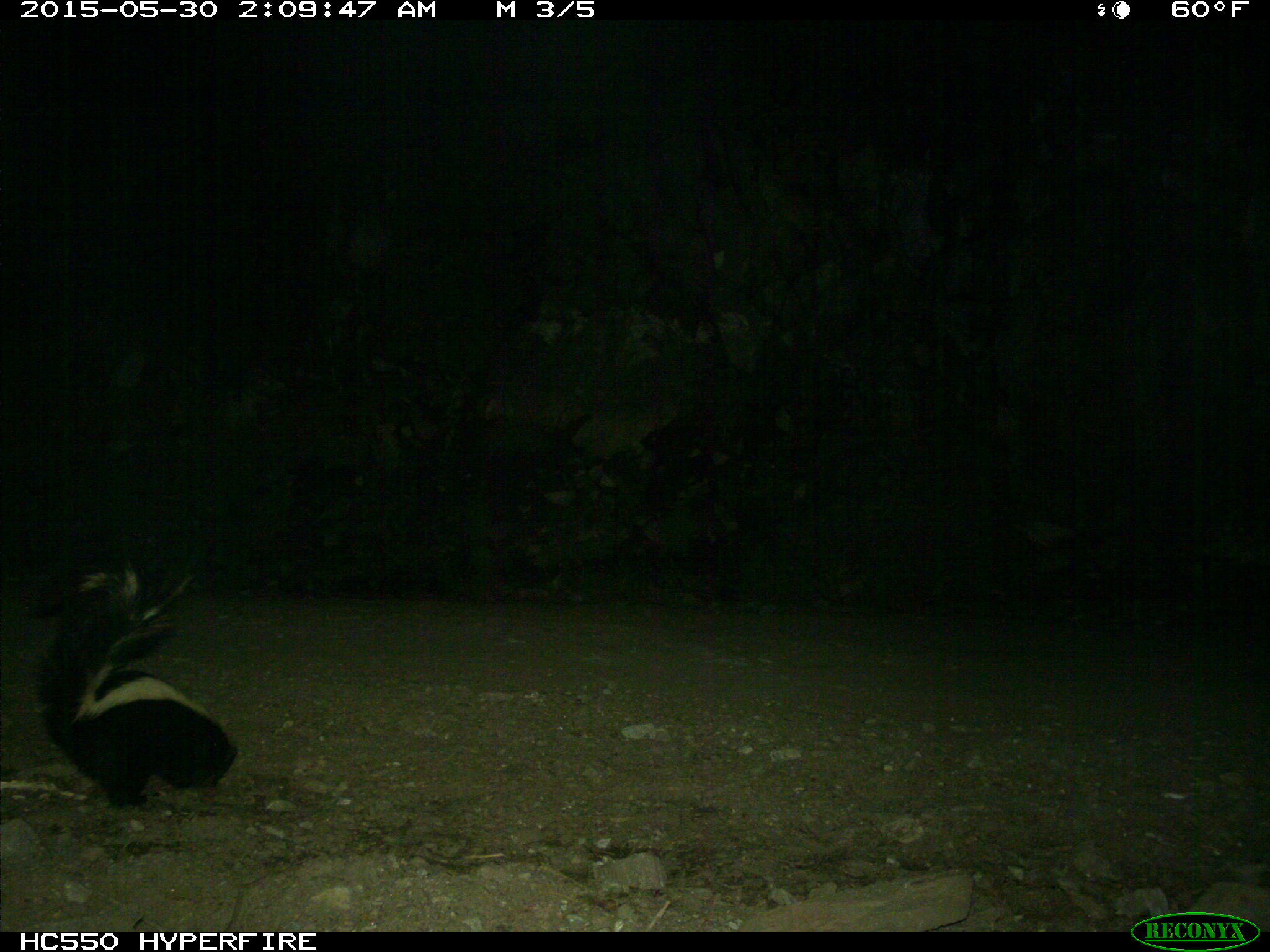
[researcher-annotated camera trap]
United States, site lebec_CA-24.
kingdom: Animalia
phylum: Chordata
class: Mammalia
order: Carnivora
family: Mephitidae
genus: Mephitis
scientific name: Mephitis mephitis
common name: striped skunk